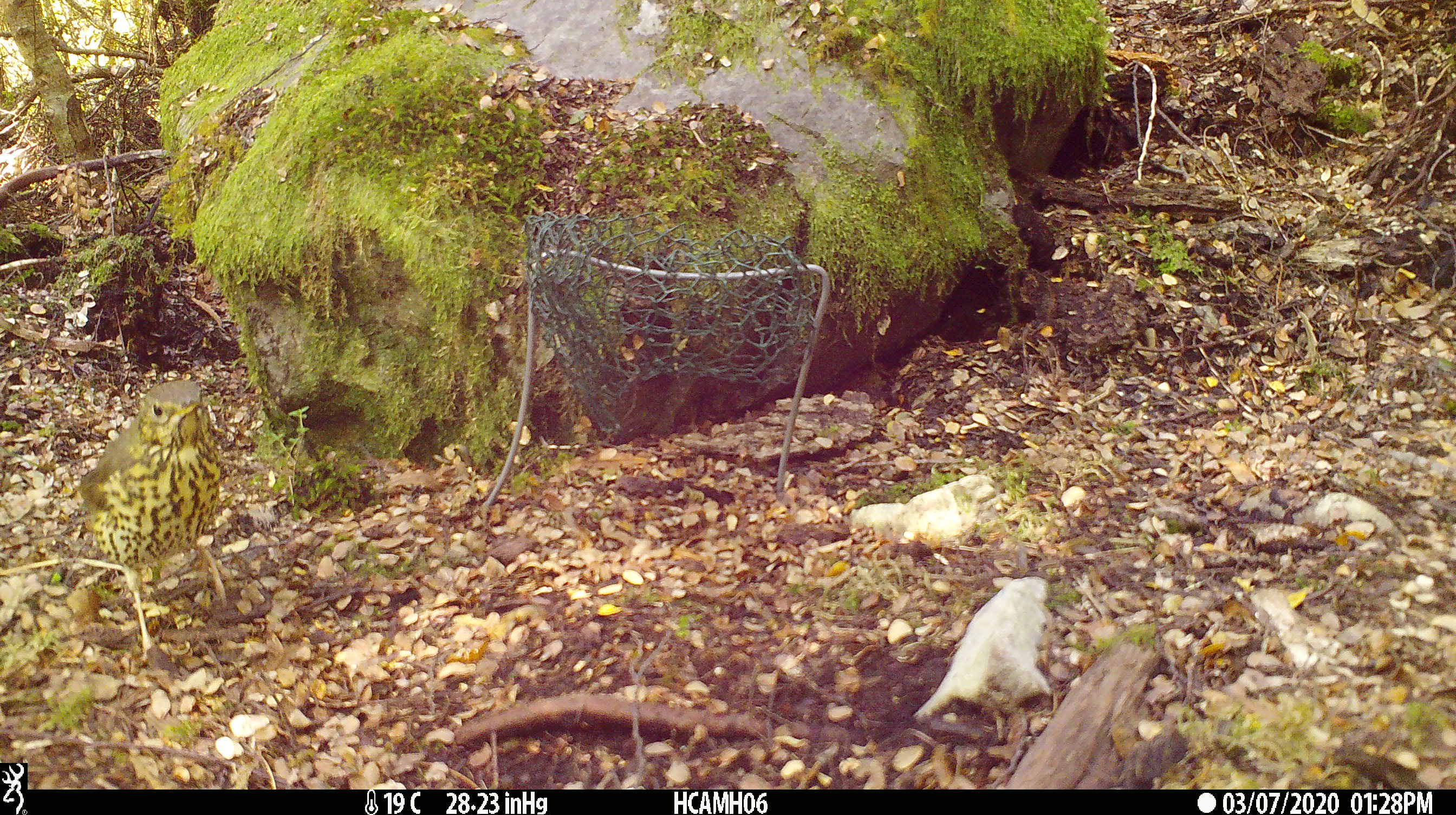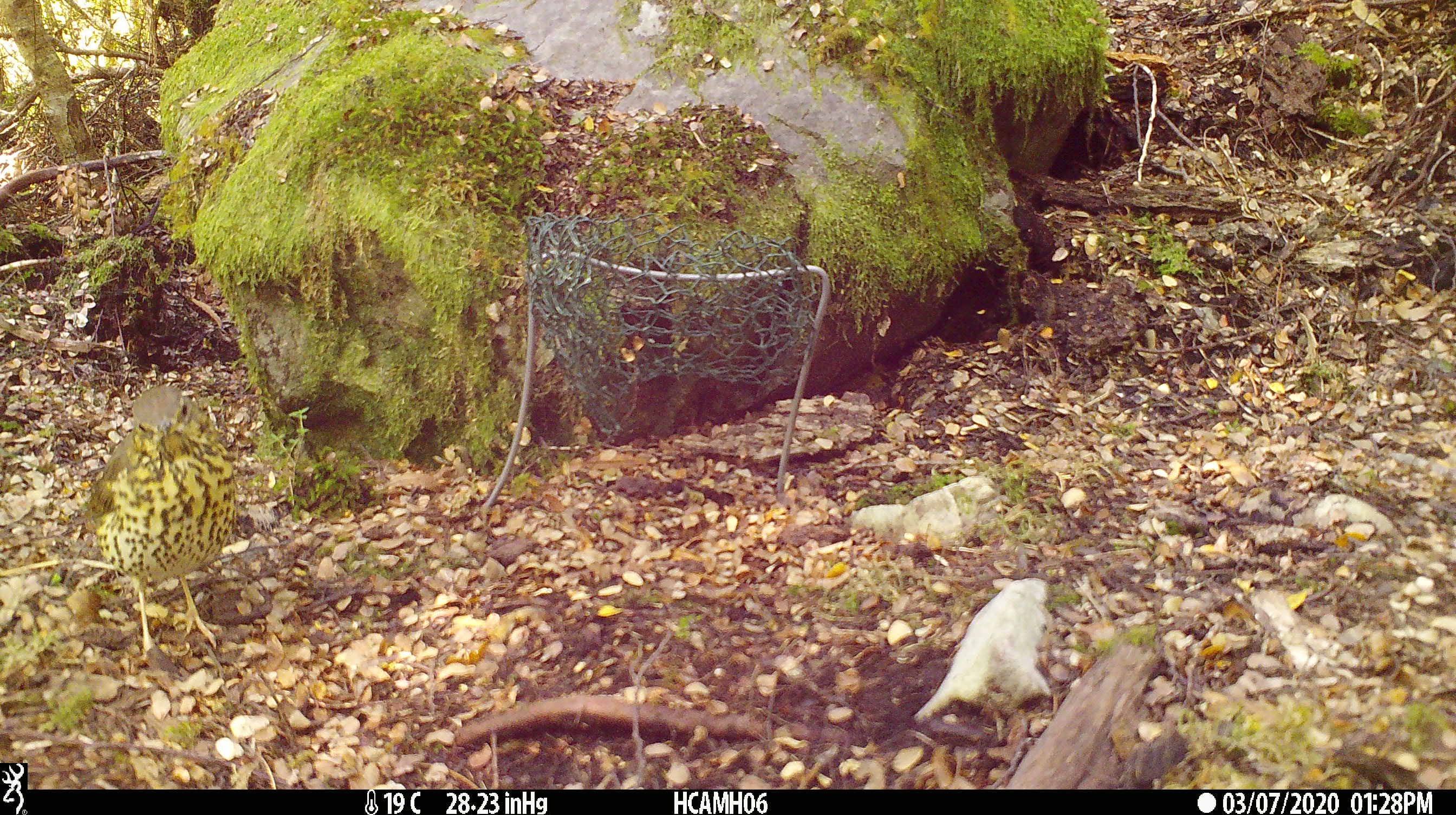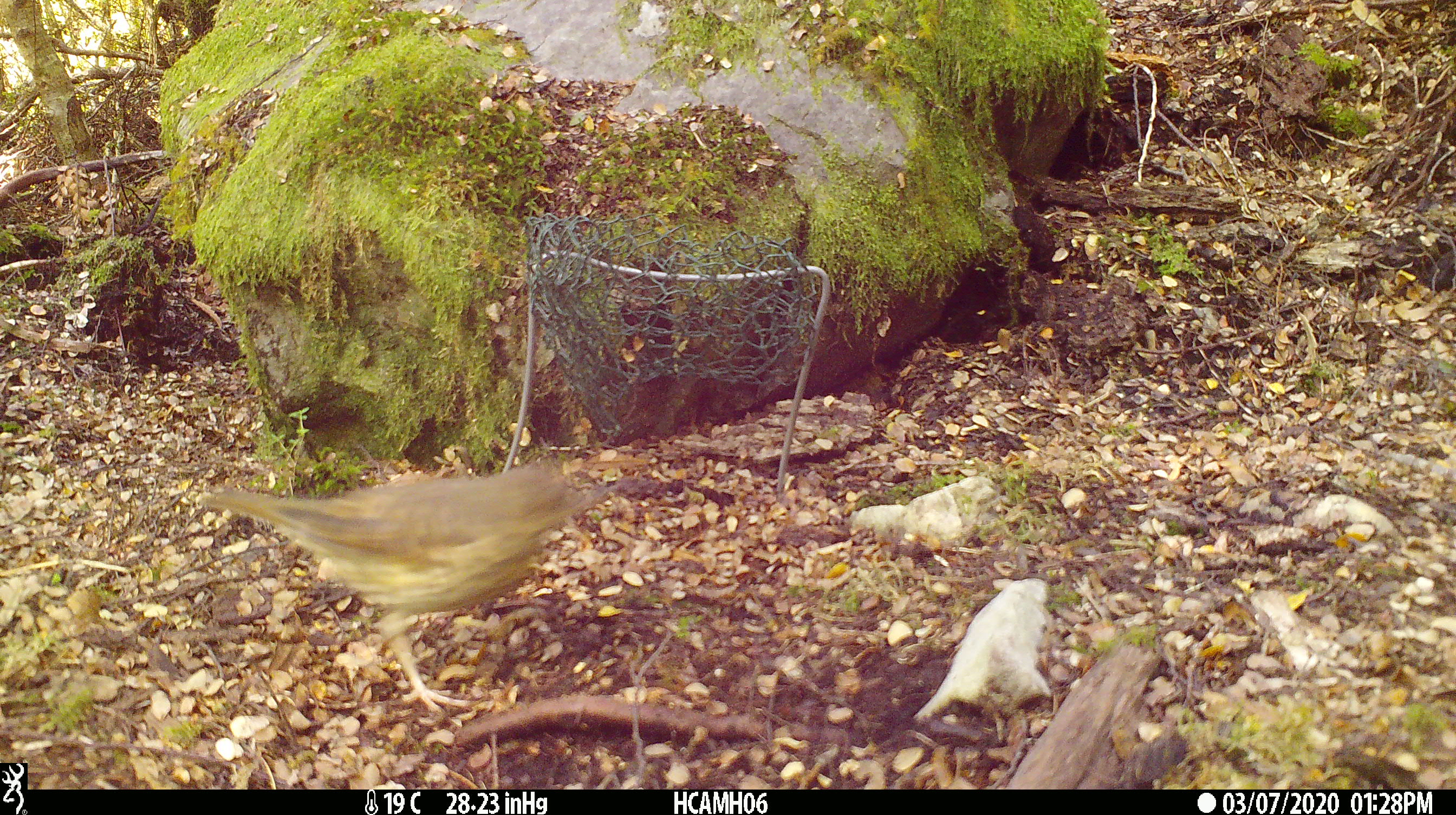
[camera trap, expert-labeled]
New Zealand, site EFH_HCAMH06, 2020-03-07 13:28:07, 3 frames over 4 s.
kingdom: Animalia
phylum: Chordata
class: Mammalia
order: Rodentia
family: Muridae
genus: Mus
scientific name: Mus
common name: mouse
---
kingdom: Animalia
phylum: Chordata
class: Aves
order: Passeriformes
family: Turdidae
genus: Turdus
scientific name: Turdus philomelos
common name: song thrush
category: thrush